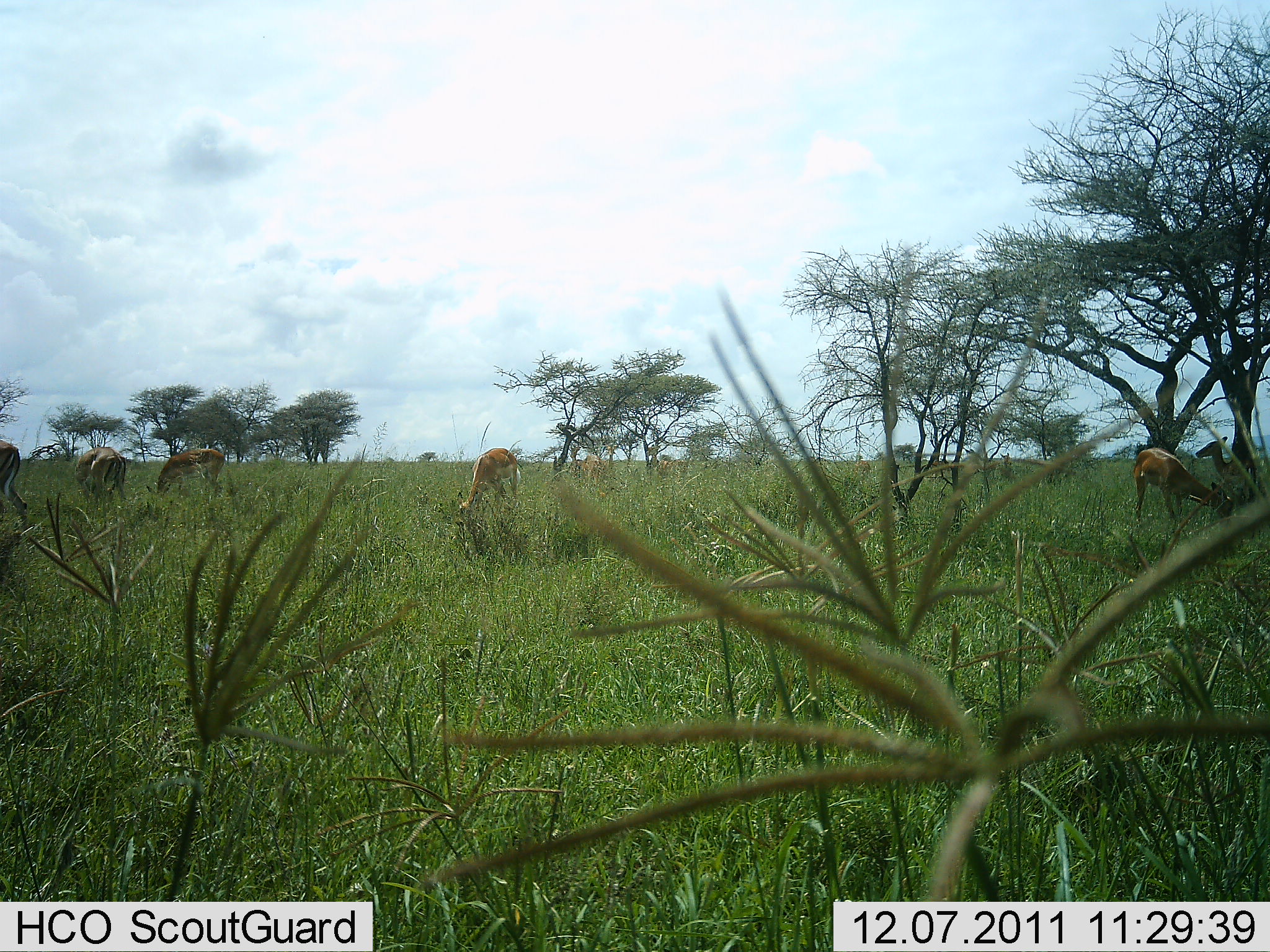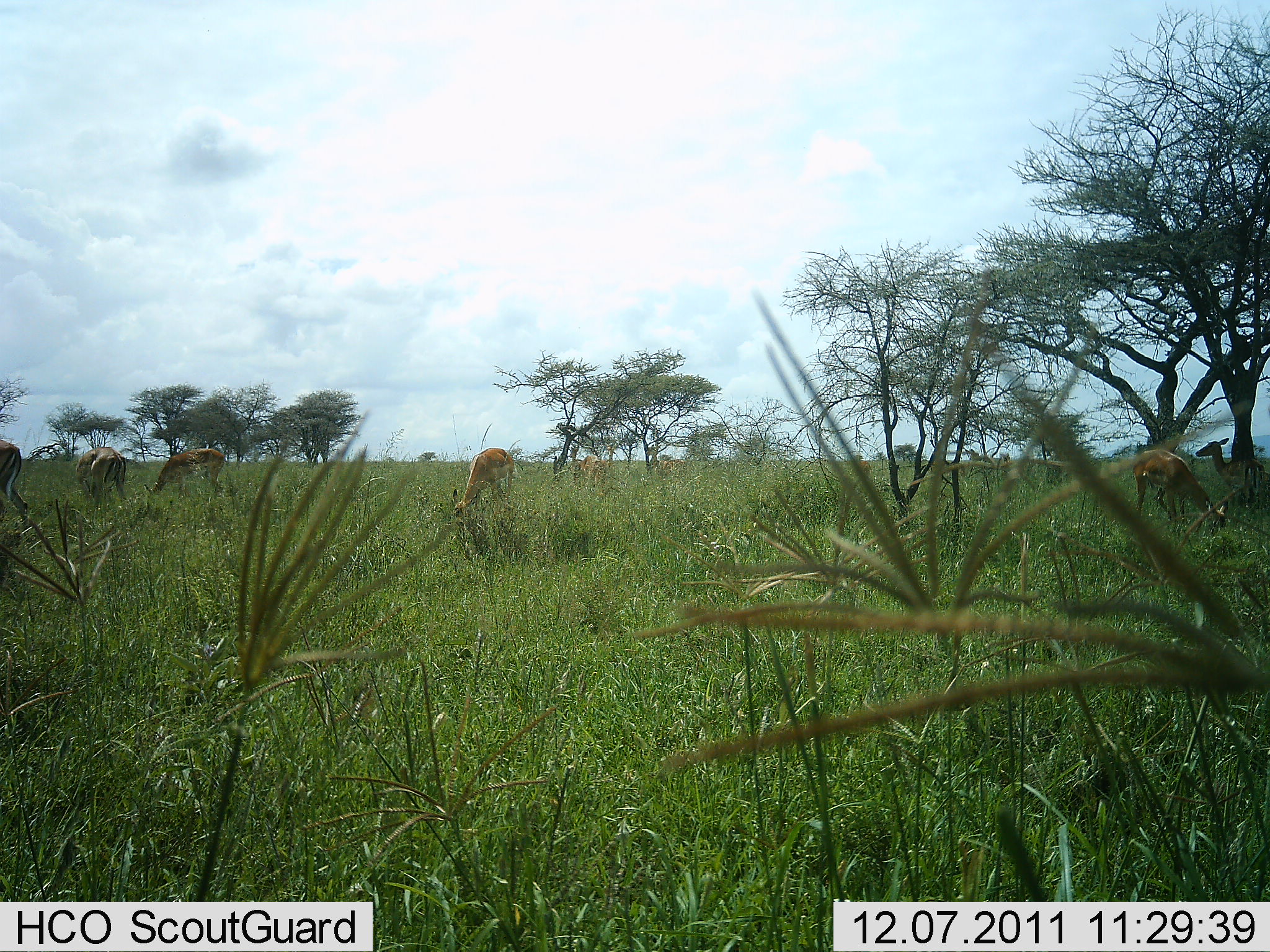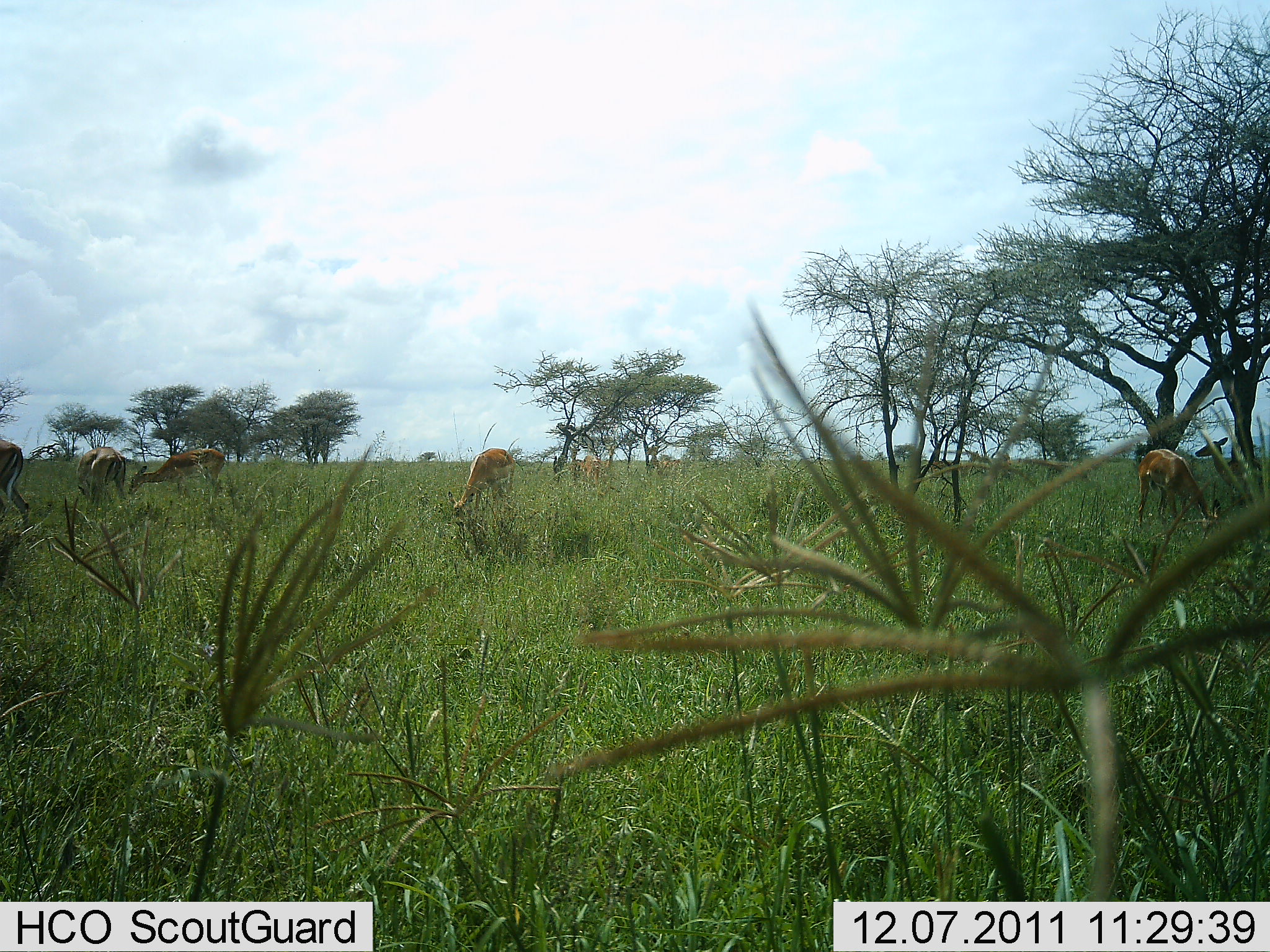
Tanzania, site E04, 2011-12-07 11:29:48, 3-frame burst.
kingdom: Animalia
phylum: Chordata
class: Mammalia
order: Artiodactyla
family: Bovidae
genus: Eudorcas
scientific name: Eudorcas thomsonii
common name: thomson's gazelle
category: gazellethomsons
Gazellethomsons (thomson's gazelle) (Eudorcas thomsonii), count 7. Behavior (volunteer vote fractions): standing 30%, resting 0%, moving 10%, interacting 0%. Young present (vote fraction): 0%. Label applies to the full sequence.